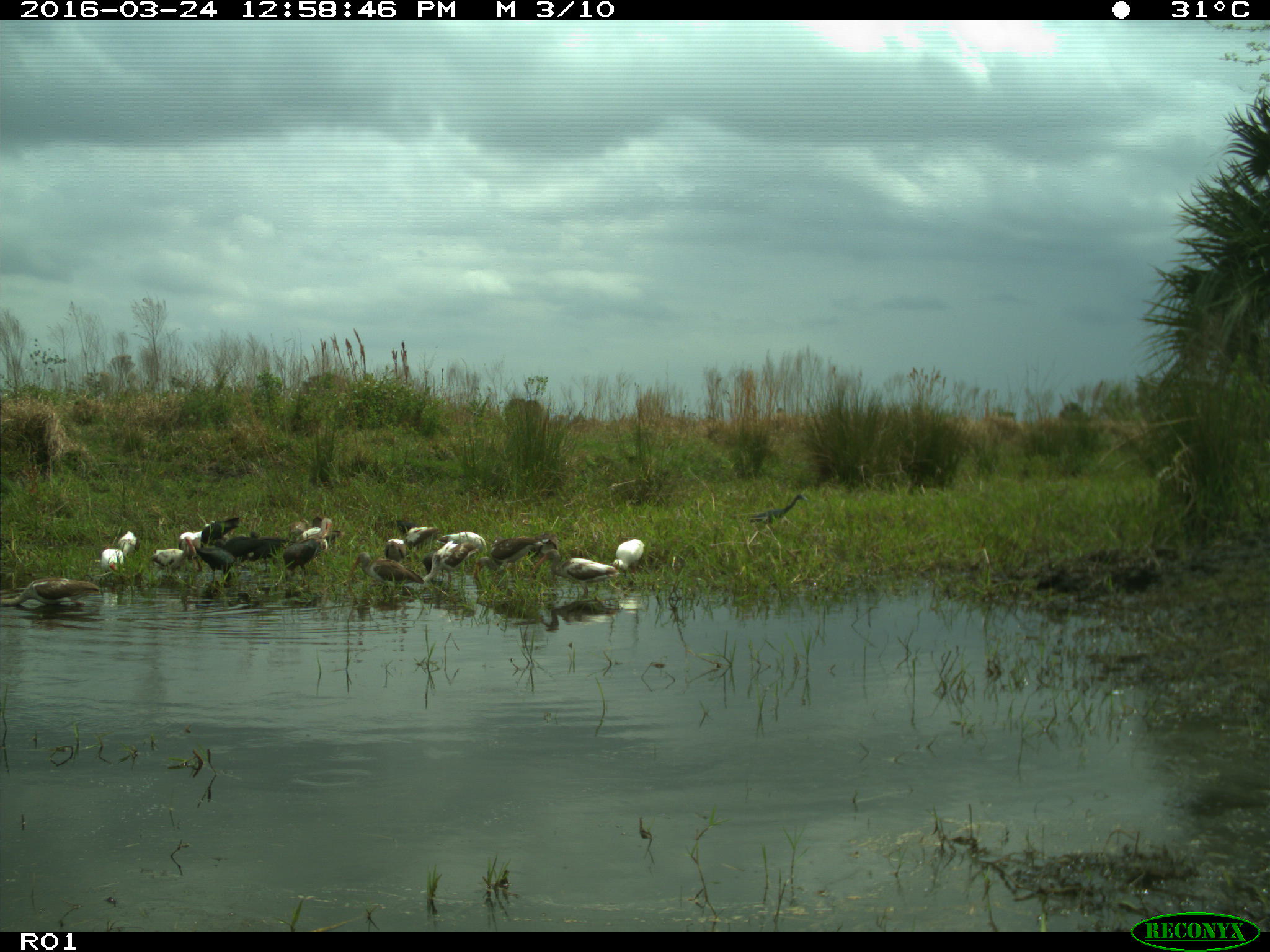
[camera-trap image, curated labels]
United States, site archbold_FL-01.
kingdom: Animalia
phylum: Chordata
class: Aves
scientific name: Aves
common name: birds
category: unidentified bird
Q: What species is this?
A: Unidentified bird (birds) (Aves).